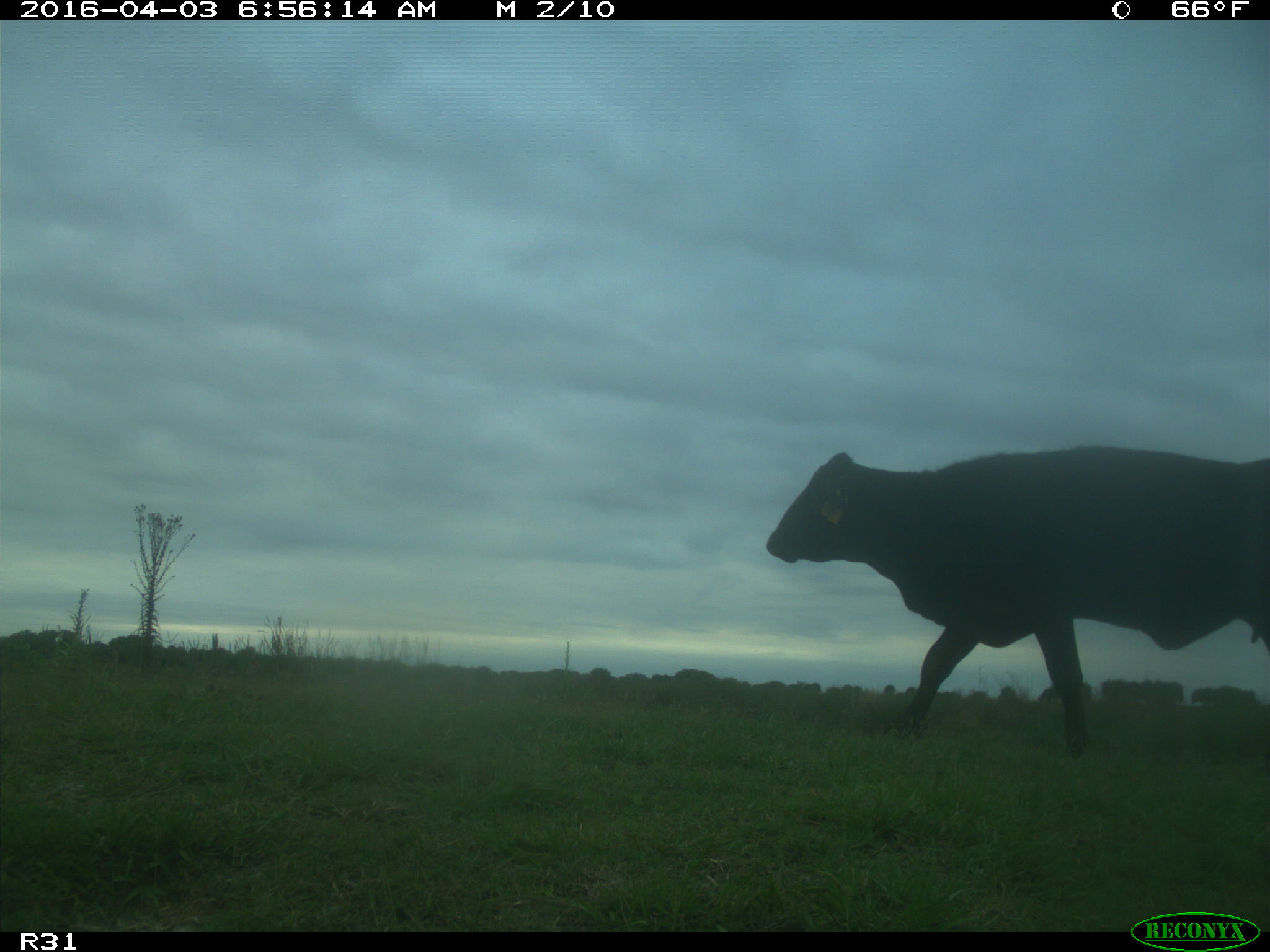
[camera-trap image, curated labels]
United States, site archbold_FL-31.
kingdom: Animalia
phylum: Chordata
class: Mammalia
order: Artiodactyla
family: Bovidae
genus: Bos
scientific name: Bos taurus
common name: domestic cow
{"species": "Bos taurus (domestic cow)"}